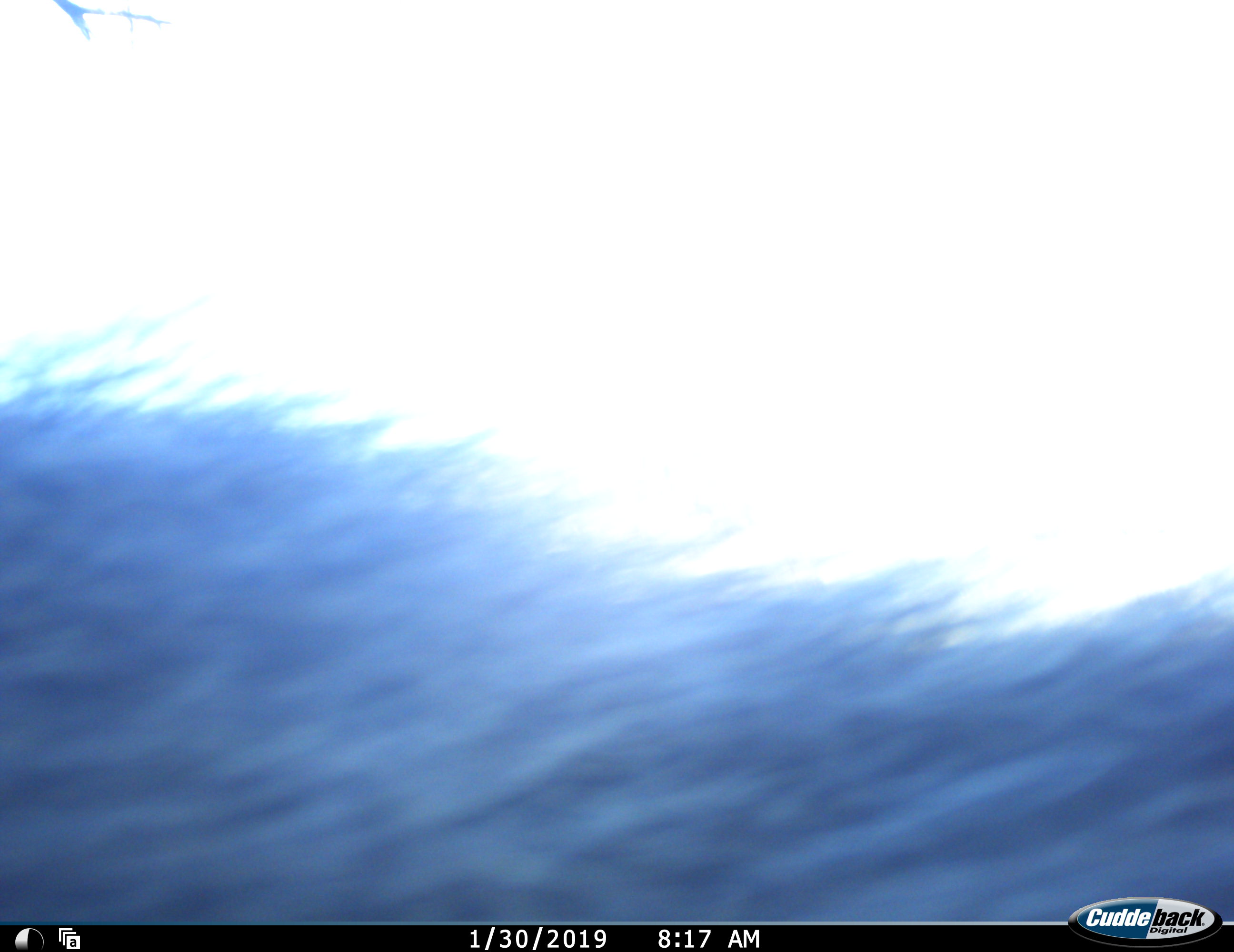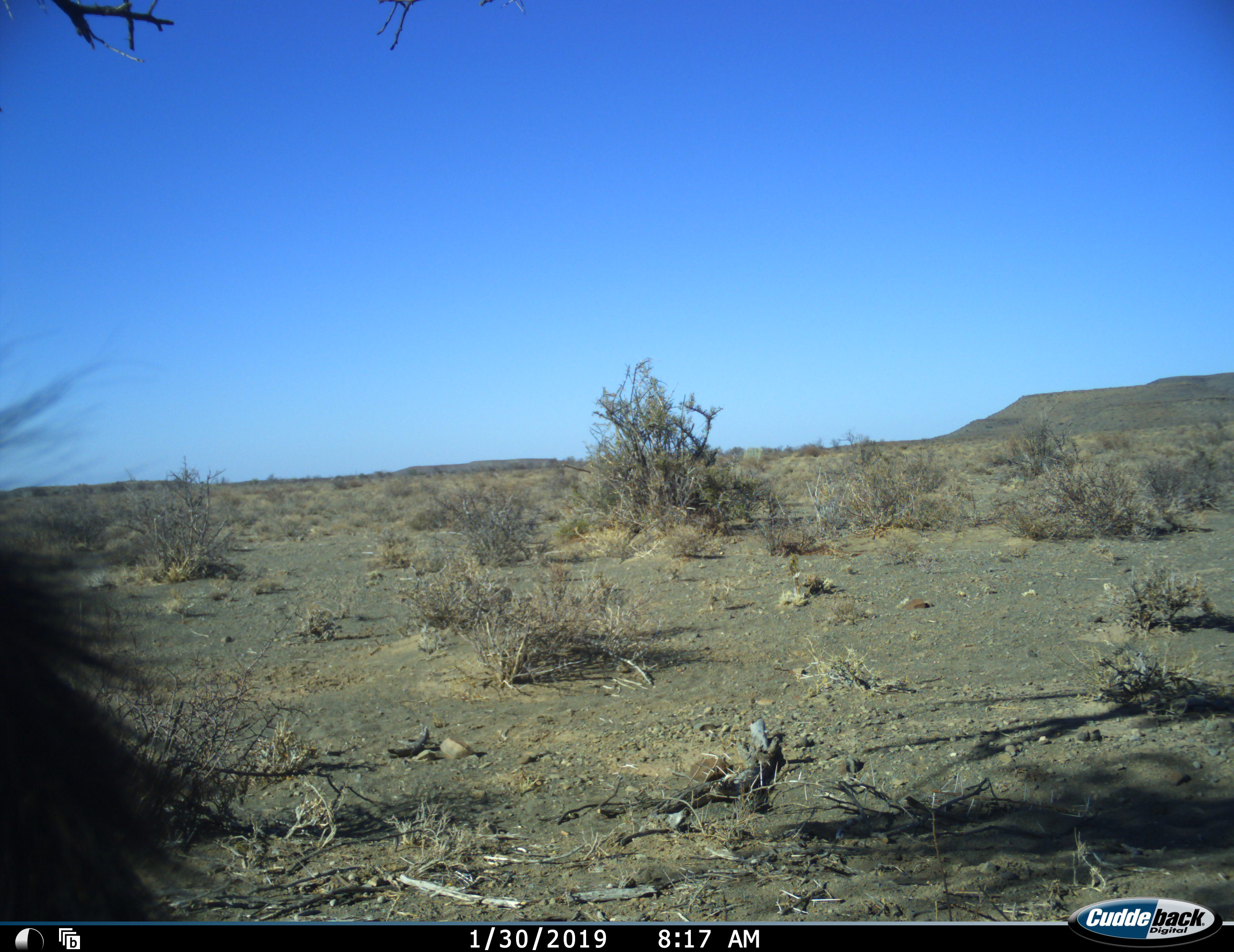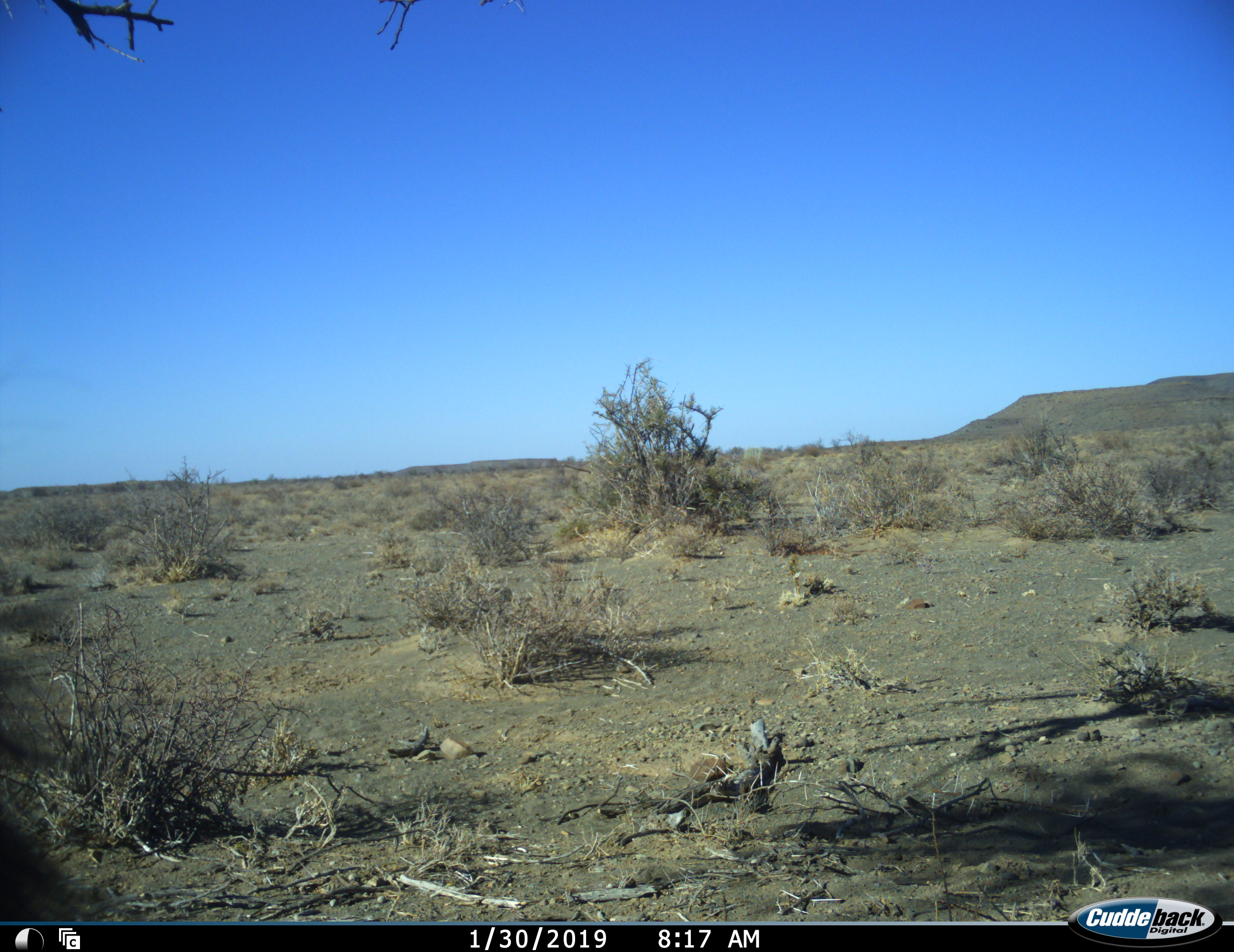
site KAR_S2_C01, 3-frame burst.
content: unidentified animal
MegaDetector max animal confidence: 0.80